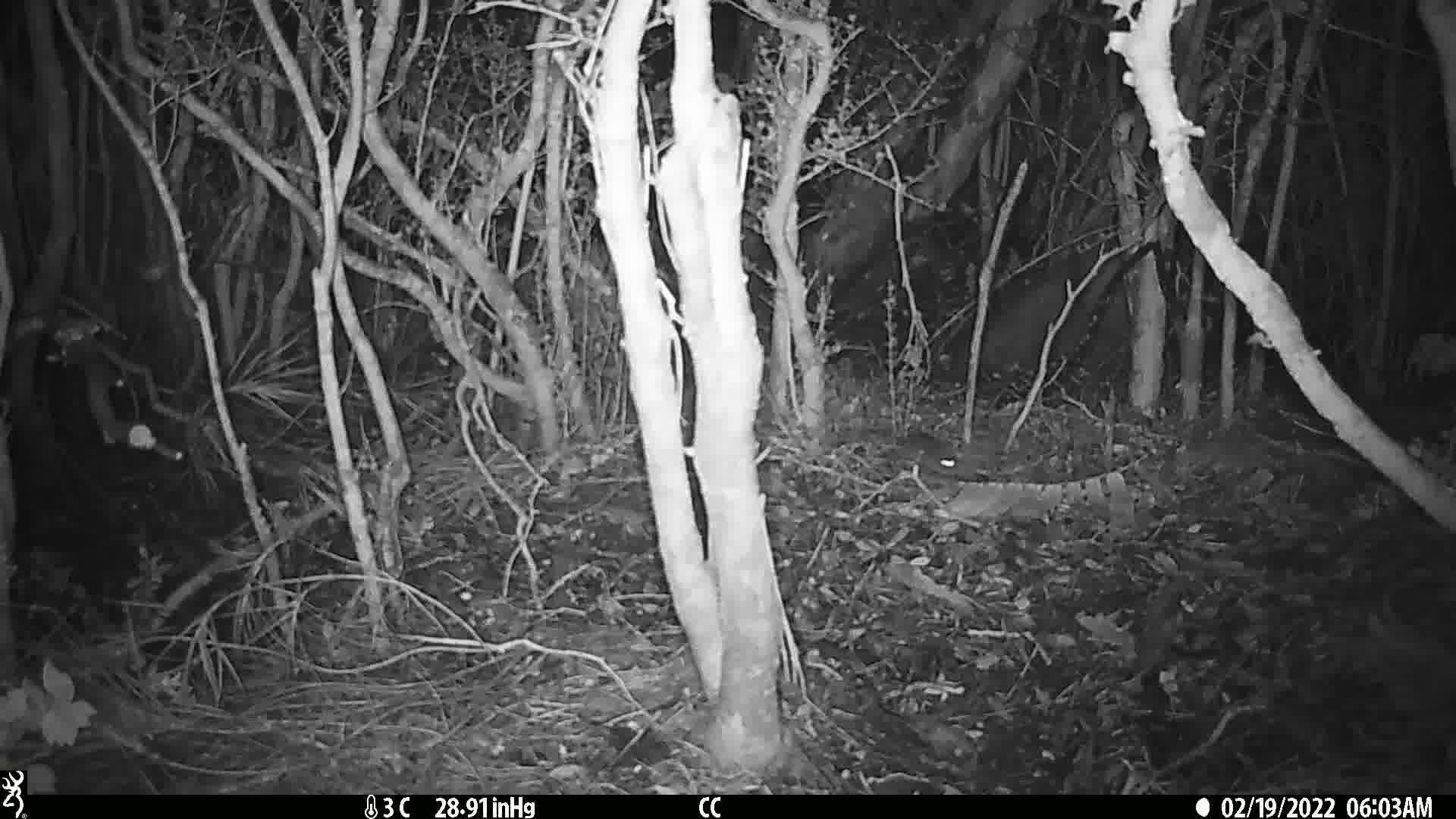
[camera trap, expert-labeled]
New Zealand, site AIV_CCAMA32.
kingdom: Animalia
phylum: Chordata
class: Mammalia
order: Rodentia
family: Muridae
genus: Mus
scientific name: Mus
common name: mouse